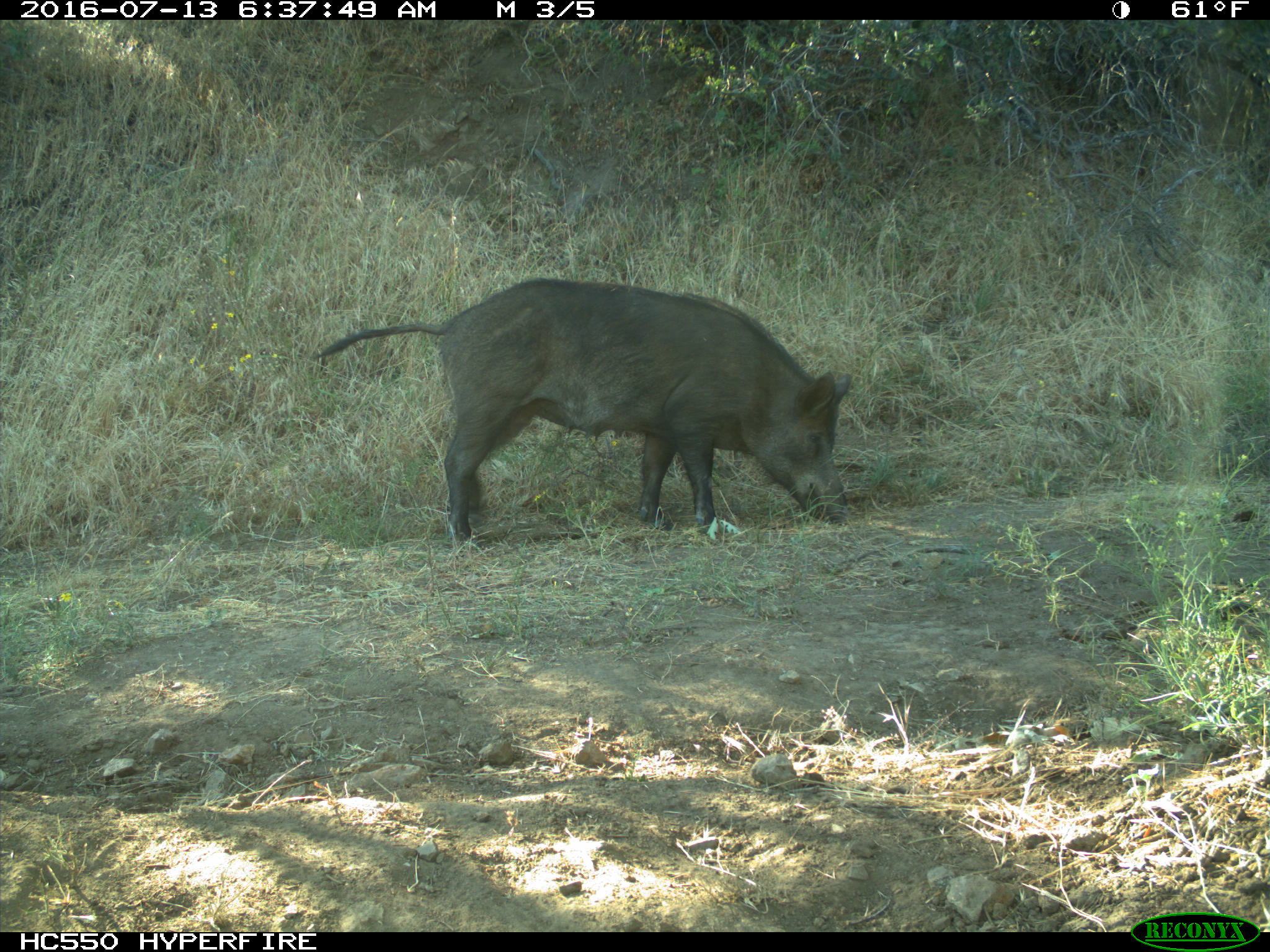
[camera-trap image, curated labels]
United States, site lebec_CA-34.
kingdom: Animalia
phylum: Chordata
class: Mammalia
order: Artiodactyla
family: Suidae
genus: Sus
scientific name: Sus scrofa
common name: wild boar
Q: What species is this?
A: Sus scrofa (wild boar).